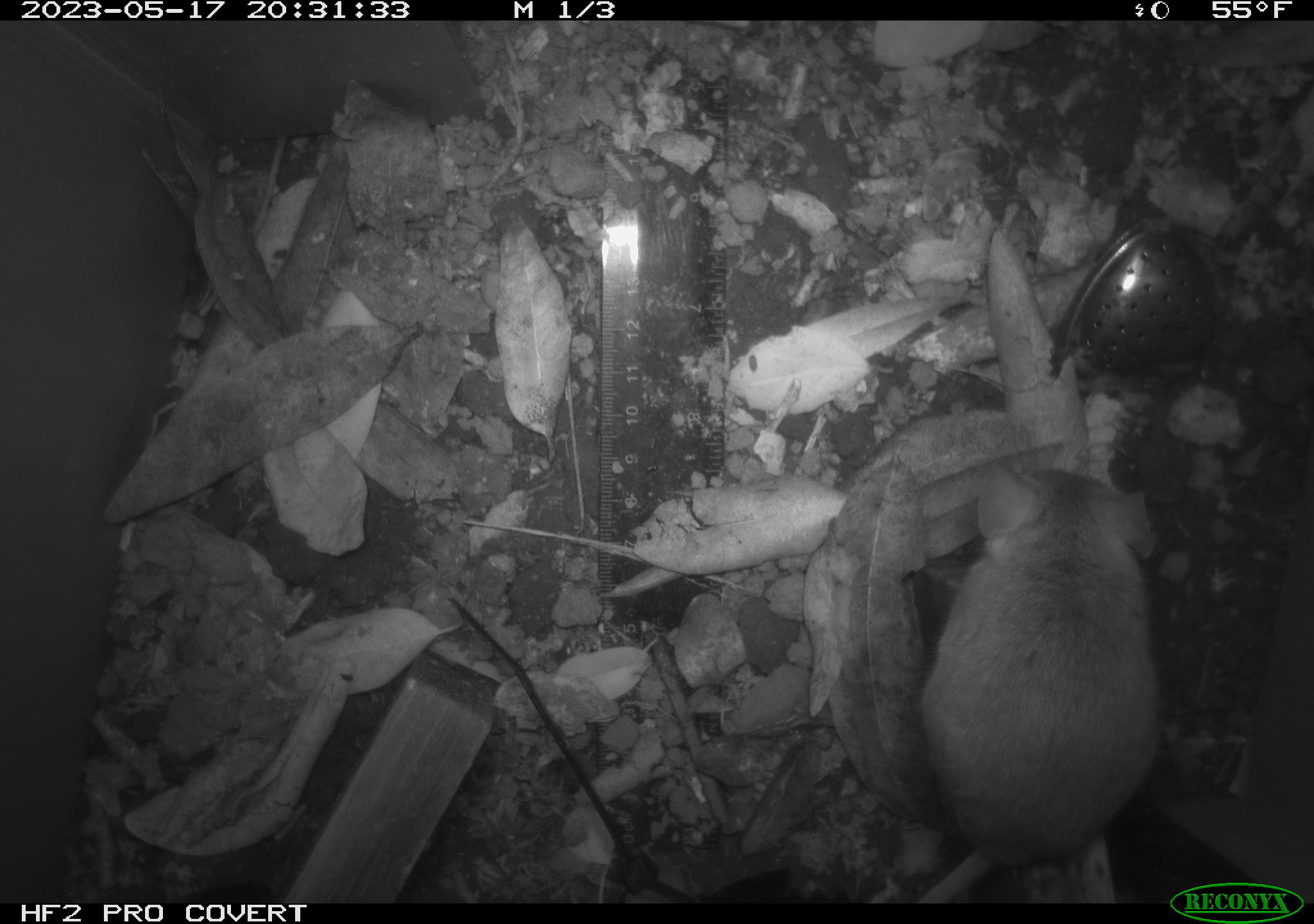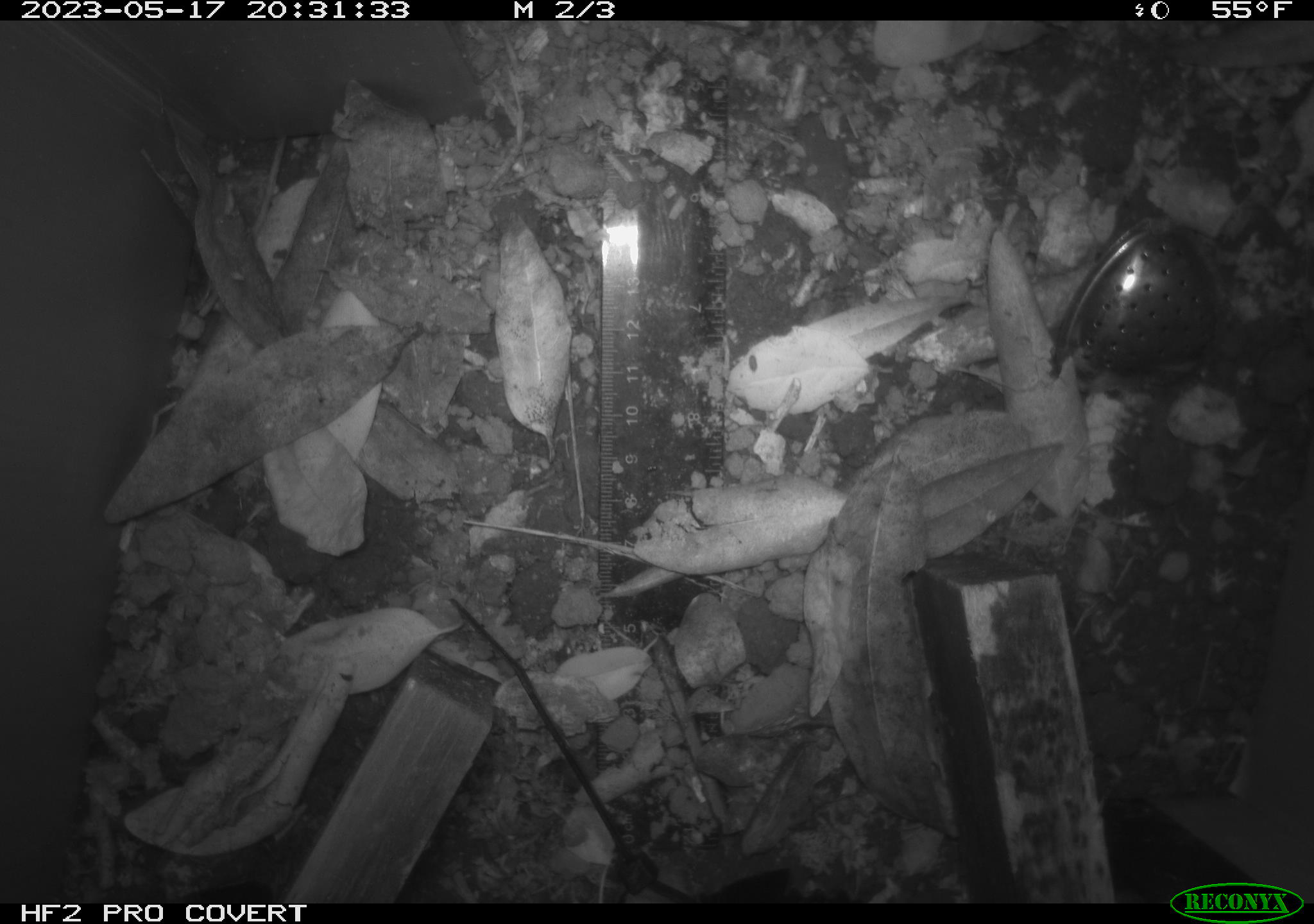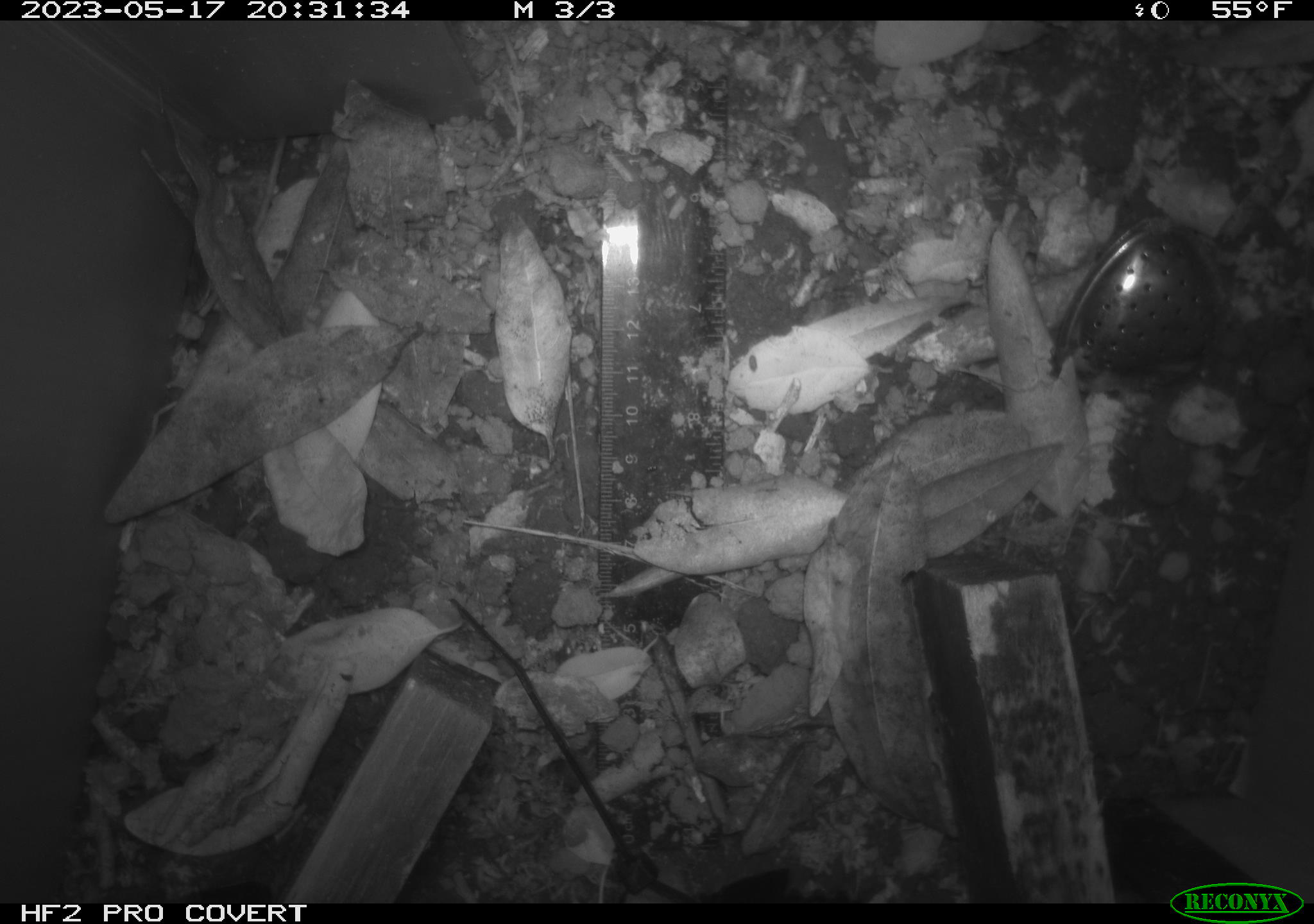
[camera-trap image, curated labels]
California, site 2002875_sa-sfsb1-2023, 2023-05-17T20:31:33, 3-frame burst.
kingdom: Animalia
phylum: Chordata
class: Mammalia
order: Rodentia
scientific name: Rodentia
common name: mouse species